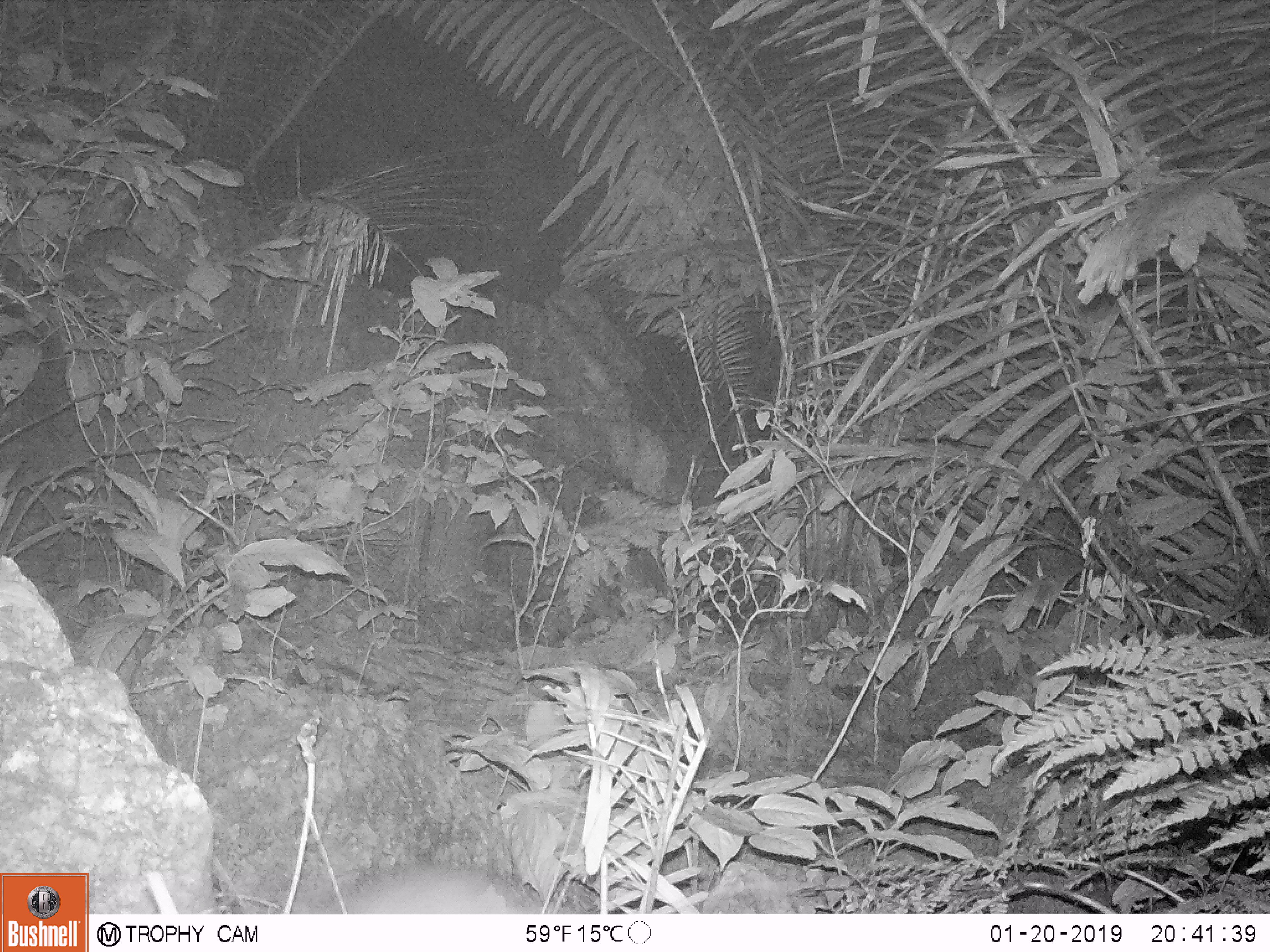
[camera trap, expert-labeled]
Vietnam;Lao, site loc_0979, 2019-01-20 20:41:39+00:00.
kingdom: Animalia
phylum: Chordata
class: Mammalia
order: Rodentia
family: Muridae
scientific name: Muridae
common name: old-world mice and rats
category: unidentified murid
Unidentified murid (old-world mice and rats) (Muridae). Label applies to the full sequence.